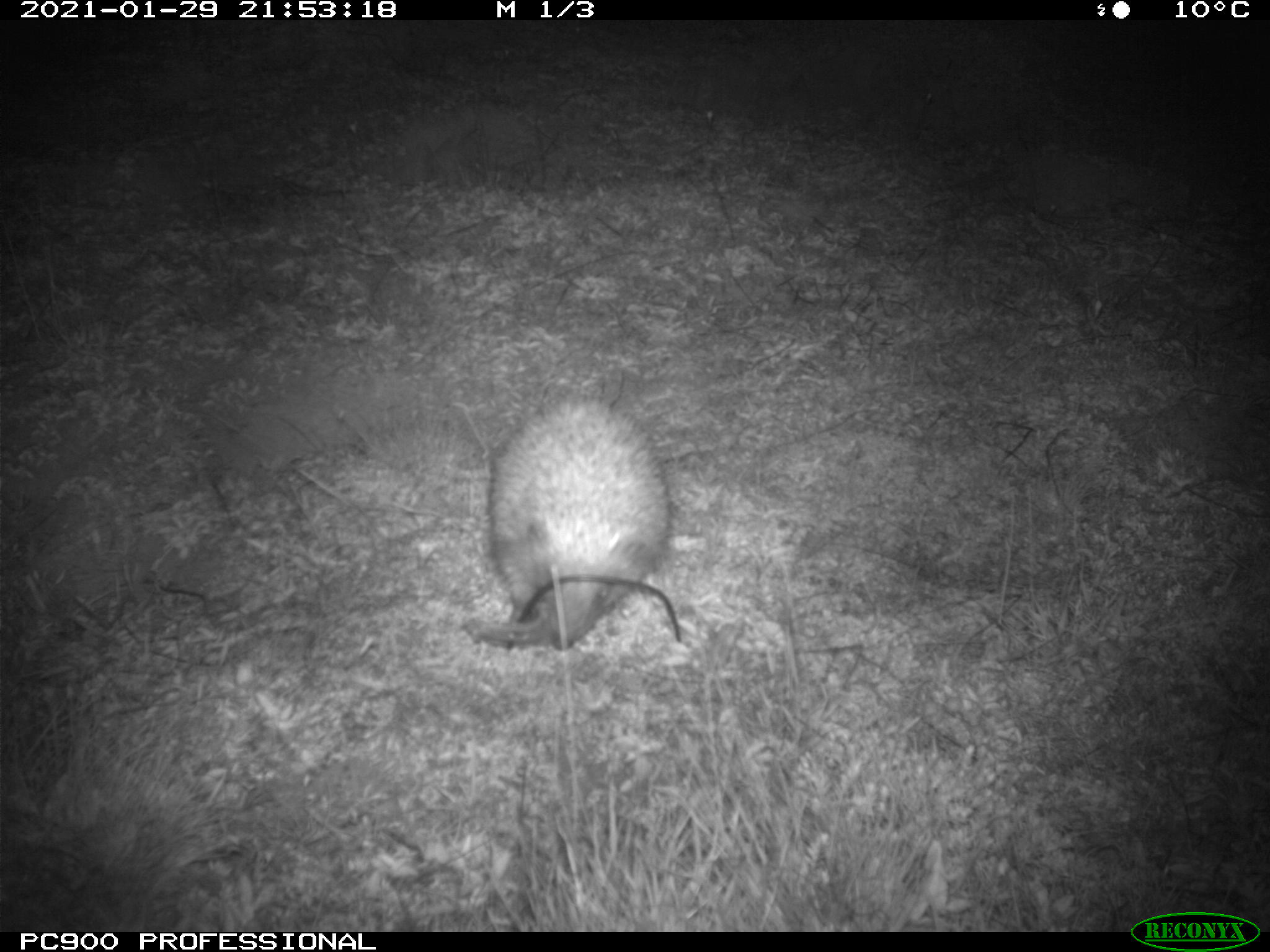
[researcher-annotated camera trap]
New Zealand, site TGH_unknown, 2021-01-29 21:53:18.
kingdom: Animalia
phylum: Chordata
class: Mammalia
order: Eulipotyphla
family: Erinaceidae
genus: Erinaceus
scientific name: Erinaceus europaeus europaeus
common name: european hedgehog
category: hedgehog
Hedgehog (european hedgehog) (Erinaceus europaeus europaeus).